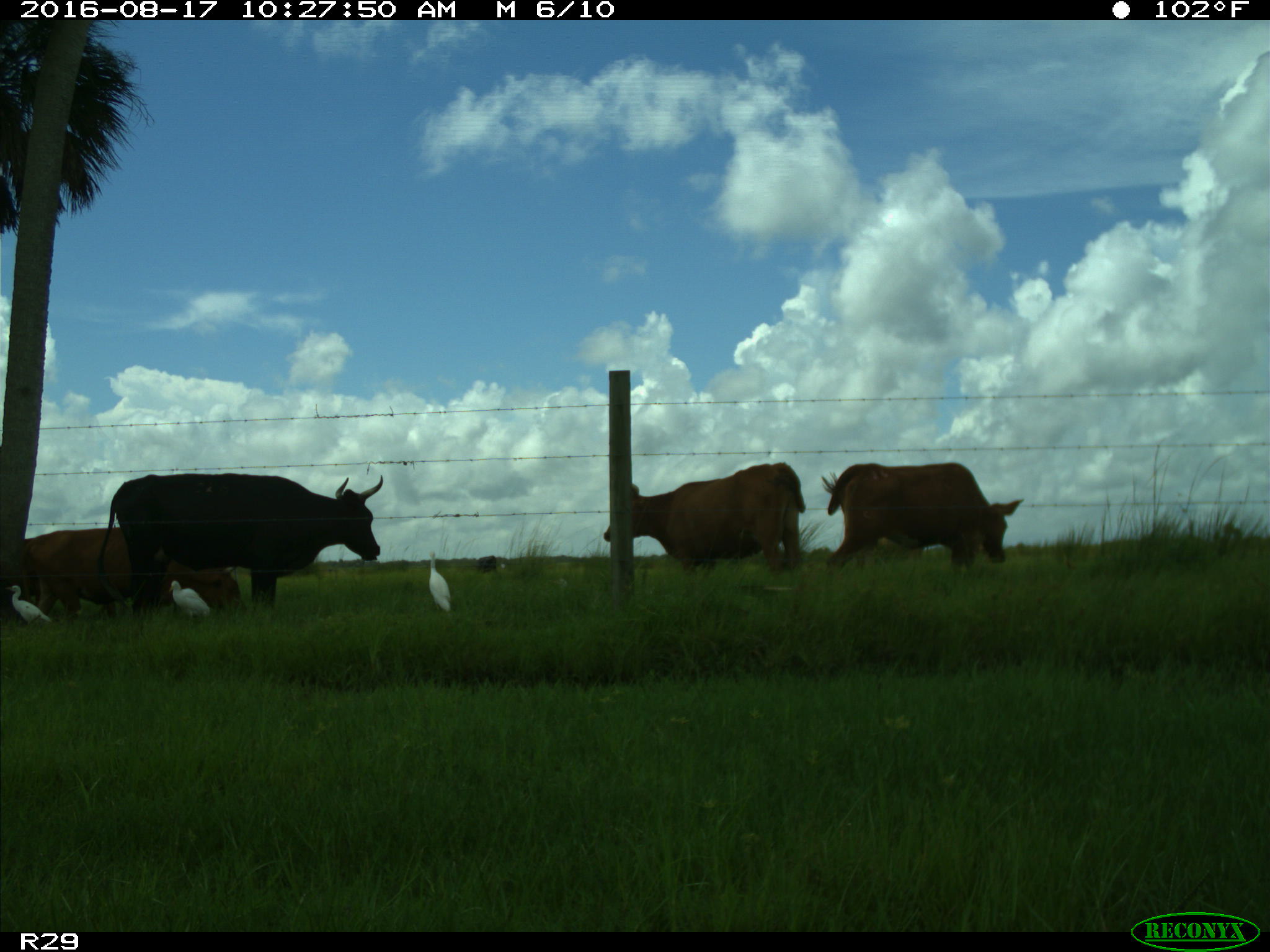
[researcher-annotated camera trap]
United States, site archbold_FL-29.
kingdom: Animalia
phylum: Chordata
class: Mammalia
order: Artiodactyla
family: Bovidae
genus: Bos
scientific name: Bos taurus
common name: domestic cow